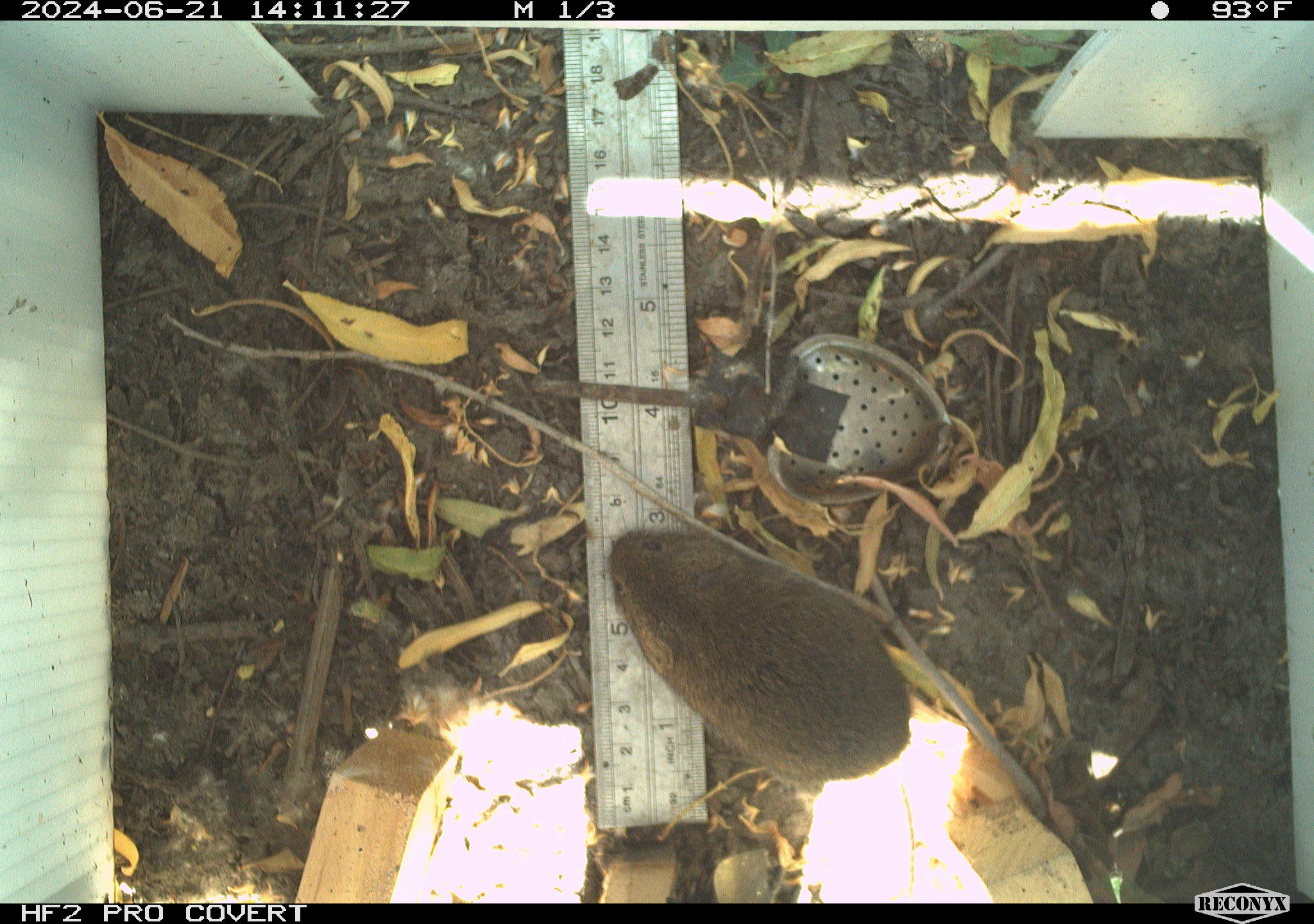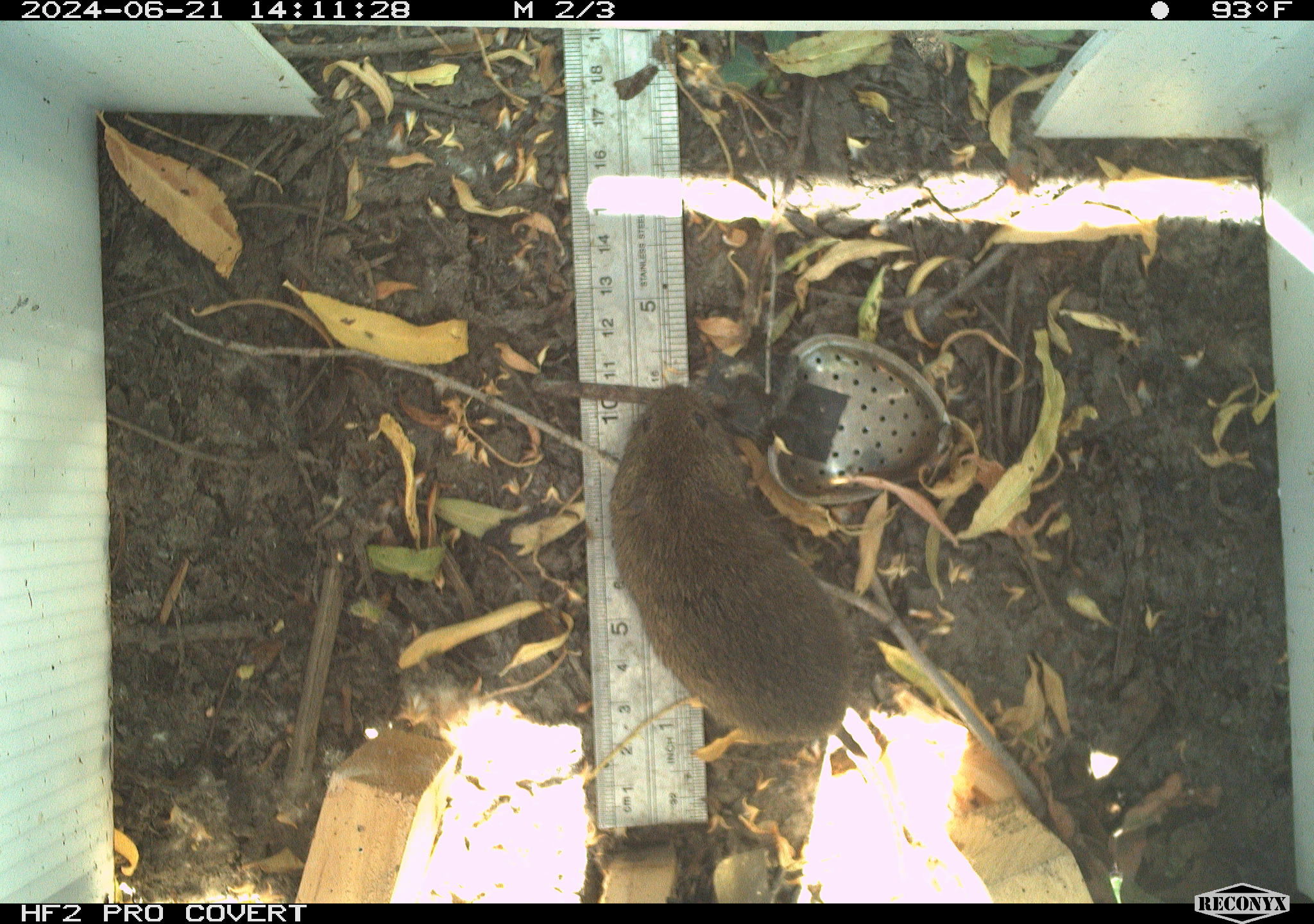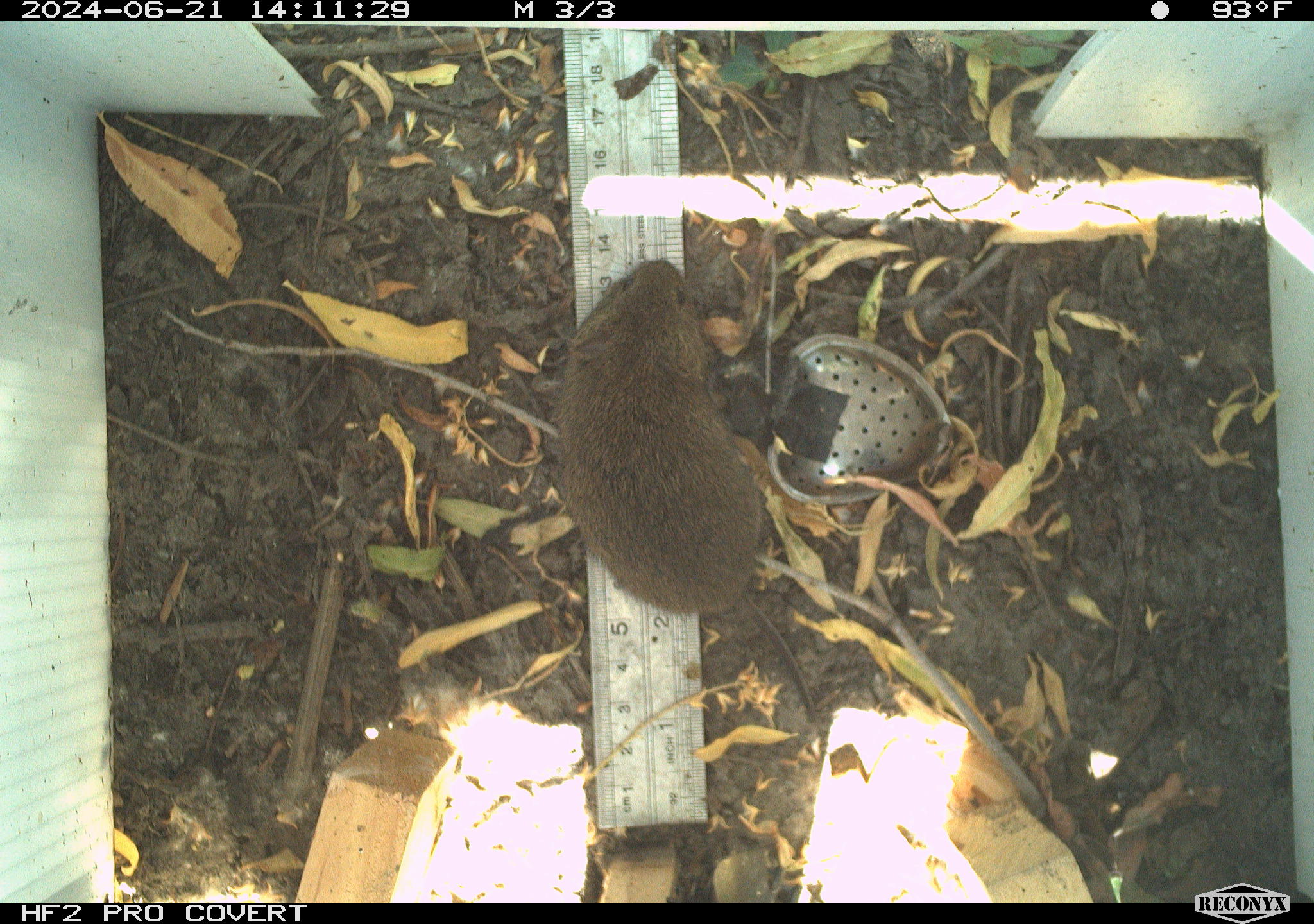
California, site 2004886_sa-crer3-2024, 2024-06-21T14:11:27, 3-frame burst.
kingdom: Animalia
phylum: Chordata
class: Mammalia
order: Rodentia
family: Cricetidae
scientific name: Arvicolinae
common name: voles, lemmings, and muskrats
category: arvicolinae subfamily